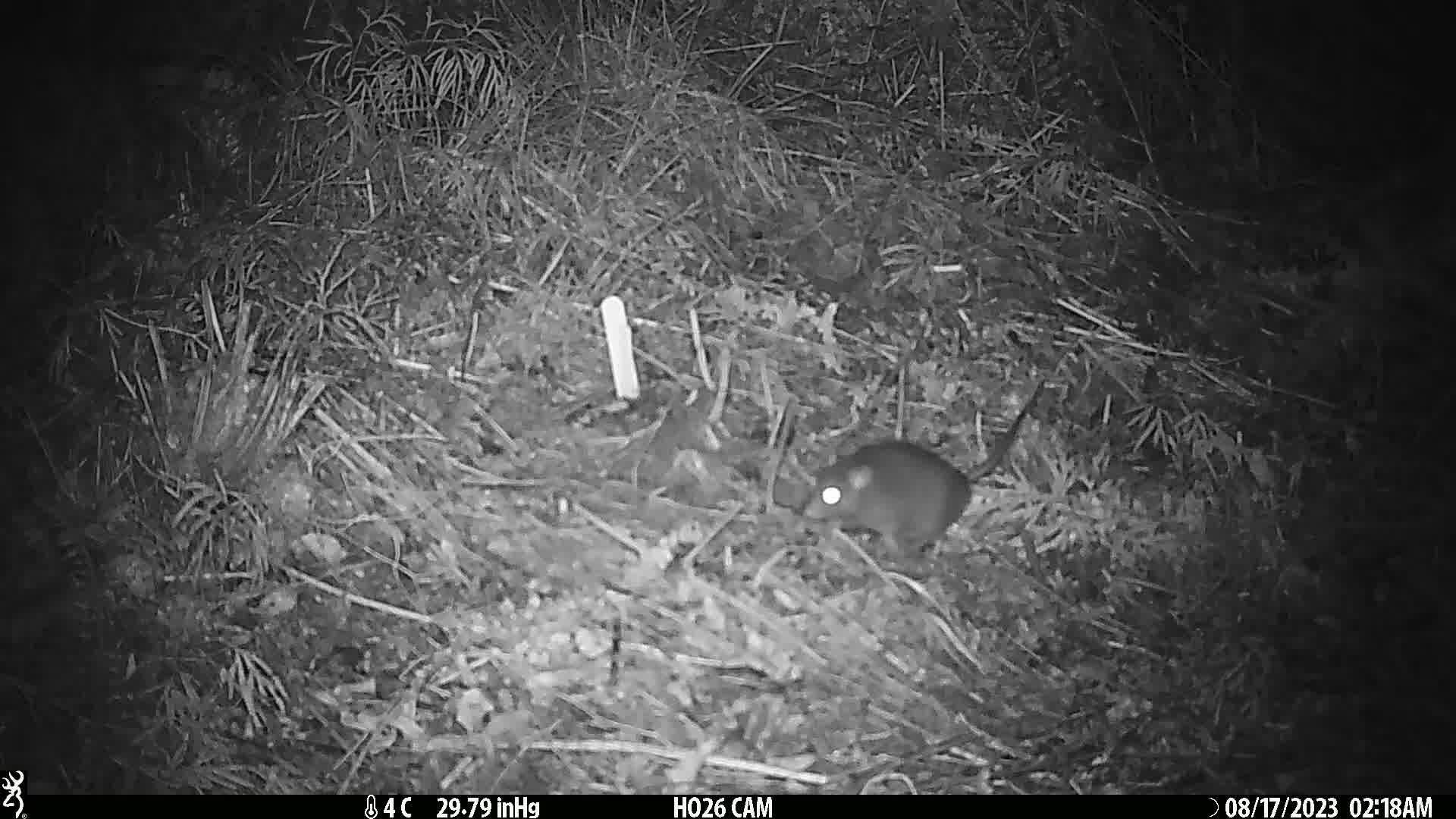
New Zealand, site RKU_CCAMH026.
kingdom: Animalia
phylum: Chordata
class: Mammalia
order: Rodentia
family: Muridae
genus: Rattus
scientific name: Rattus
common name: rat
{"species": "rat (Rattus)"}